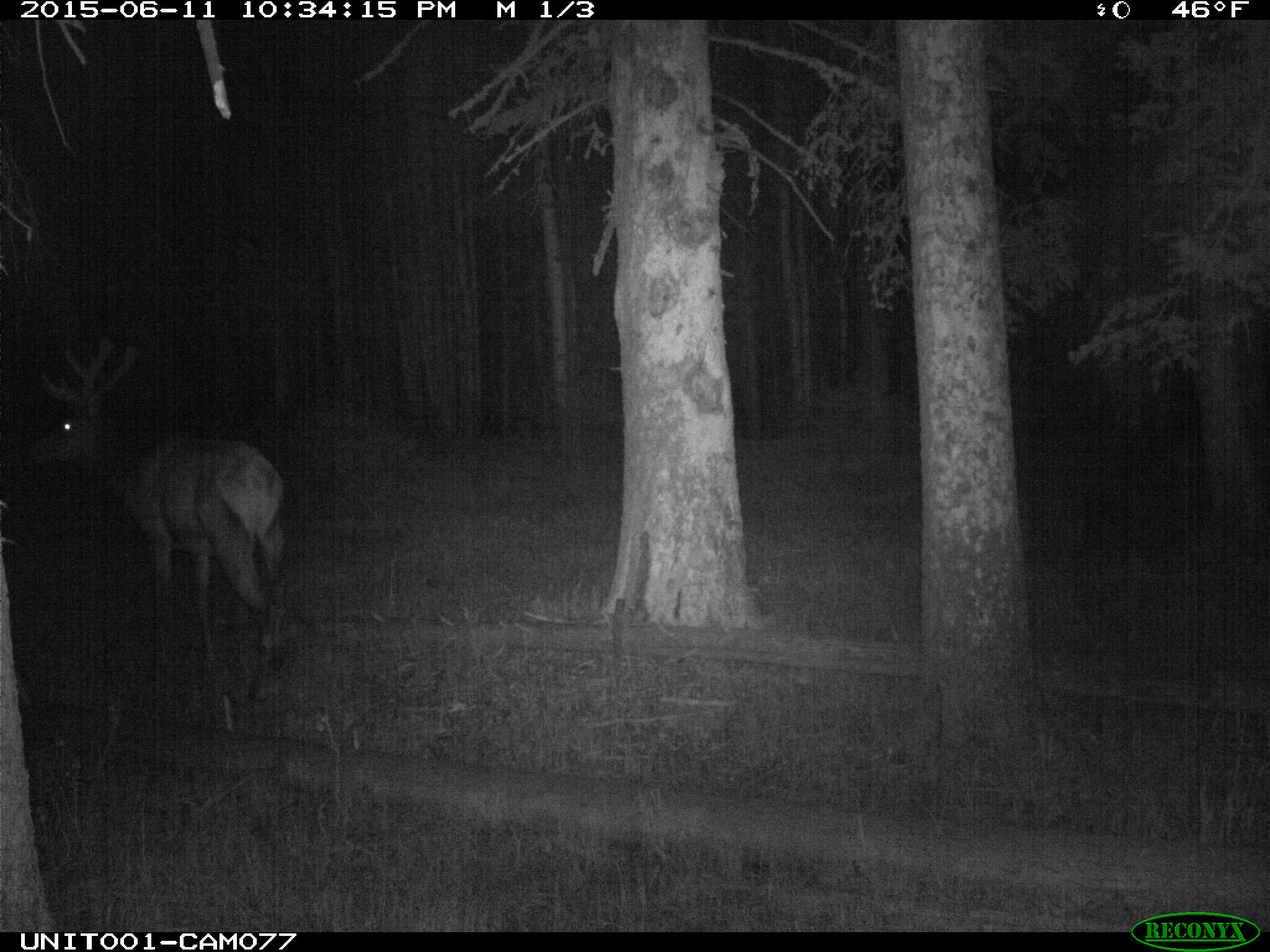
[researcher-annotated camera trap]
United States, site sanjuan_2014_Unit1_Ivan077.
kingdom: Animalia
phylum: Chordata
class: Mammalia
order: Artiodactyla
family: Cervidae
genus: Cervus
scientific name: Cervus elaphus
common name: red deer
Cervus elaphus (red deer).